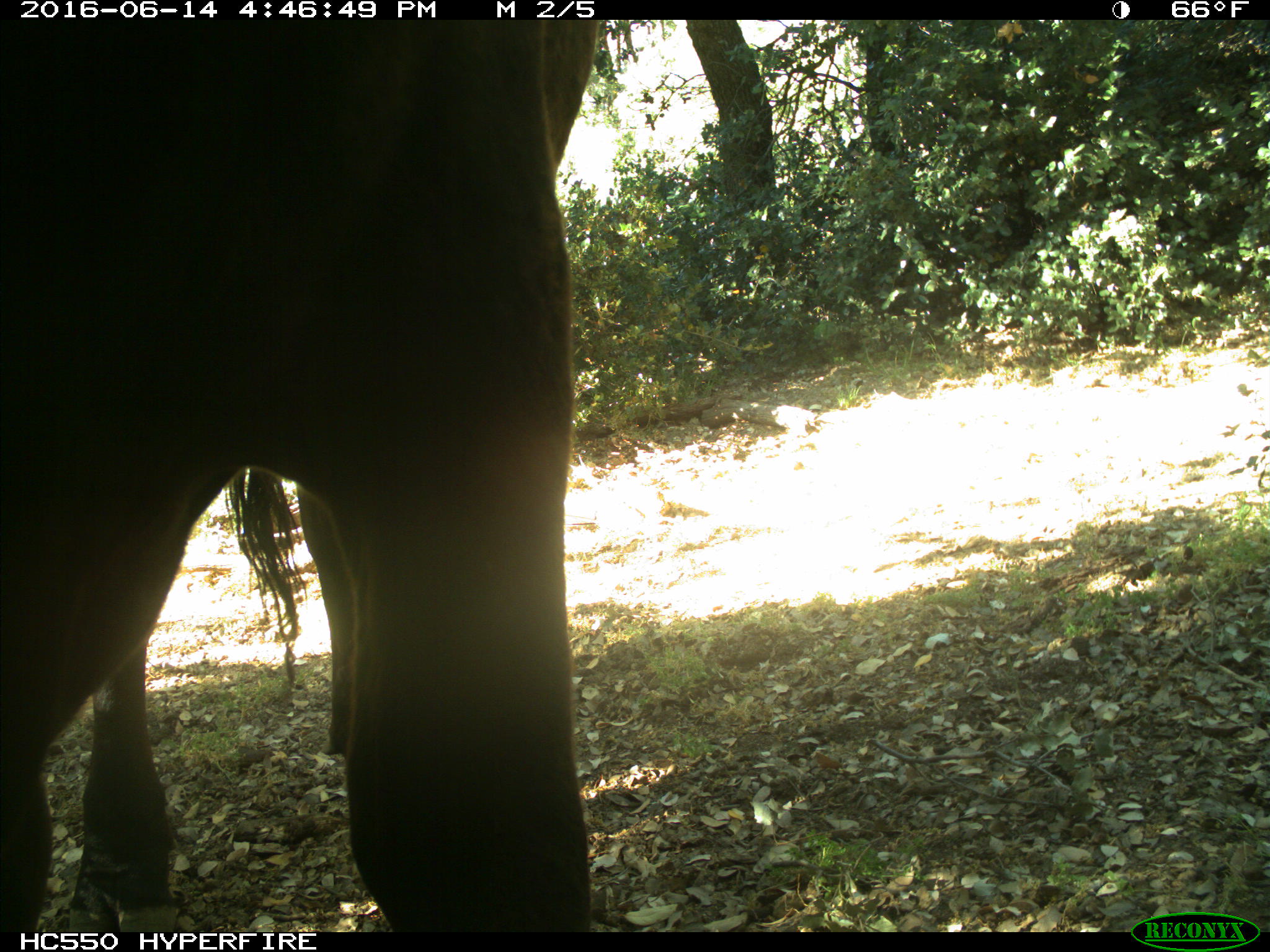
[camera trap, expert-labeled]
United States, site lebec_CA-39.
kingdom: Animalia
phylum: Chordata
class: Mammalia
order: Artiodactyla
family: Bovidae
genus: Bos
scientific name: Bos taurus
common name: domestic cow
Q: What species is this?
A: Bos taurus (domestic cow).